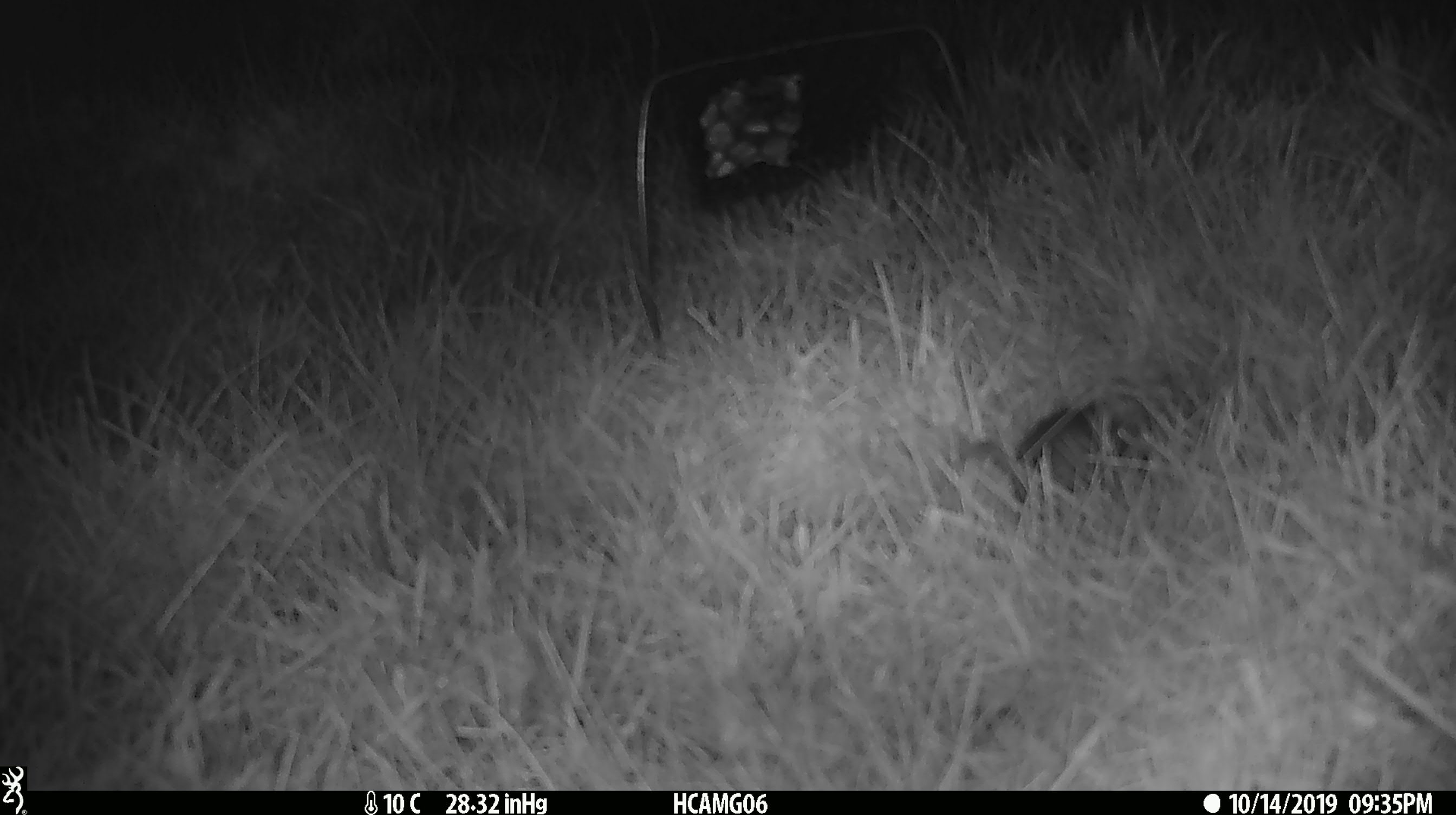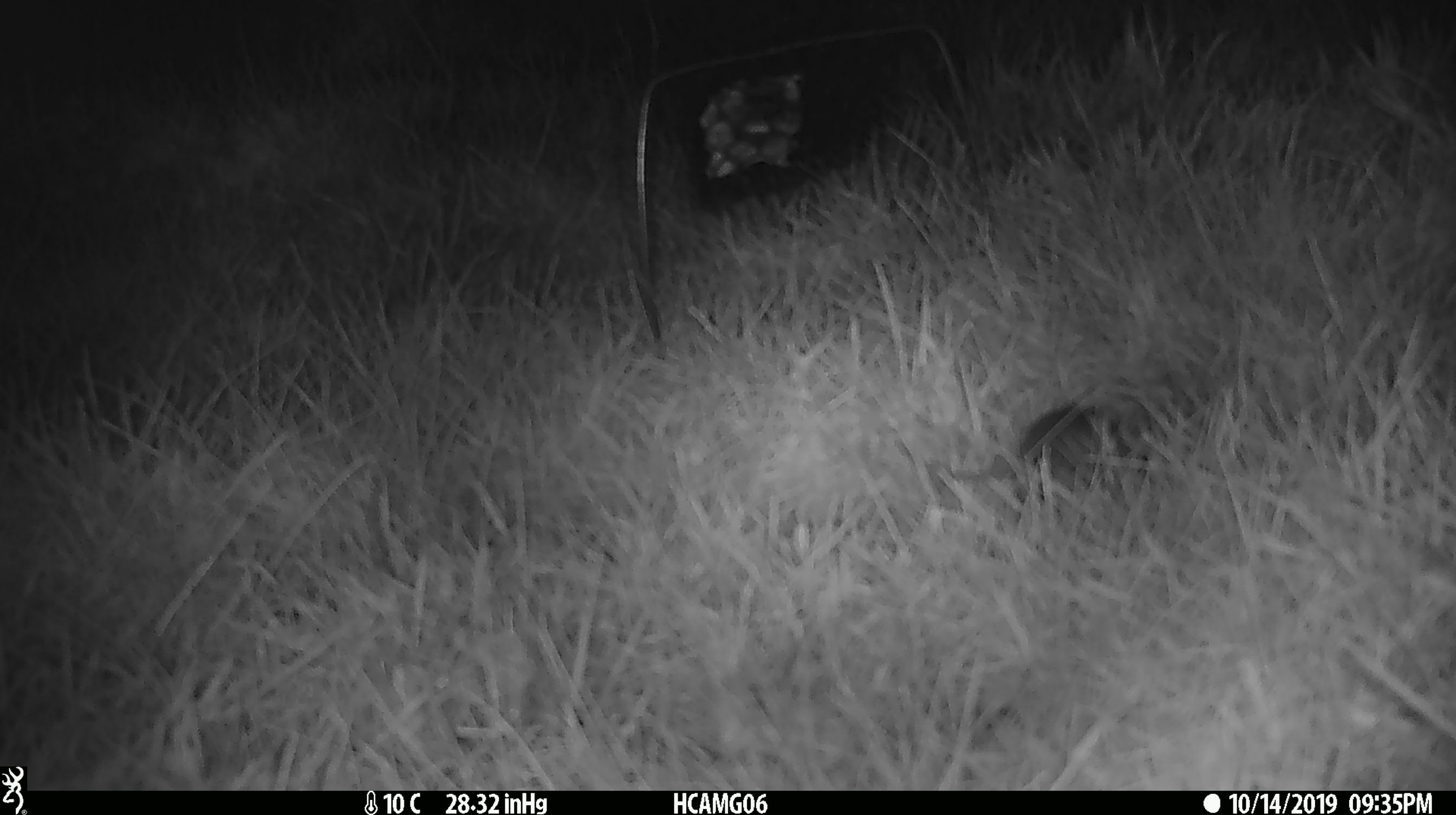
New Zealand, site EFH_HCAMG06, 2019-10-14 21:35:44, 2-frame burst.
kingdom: Animalia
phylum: Chordata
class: Mammalia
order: Rodentia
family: Muridae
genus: Mus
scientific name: Mus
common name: mouse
Mouse (Mus).